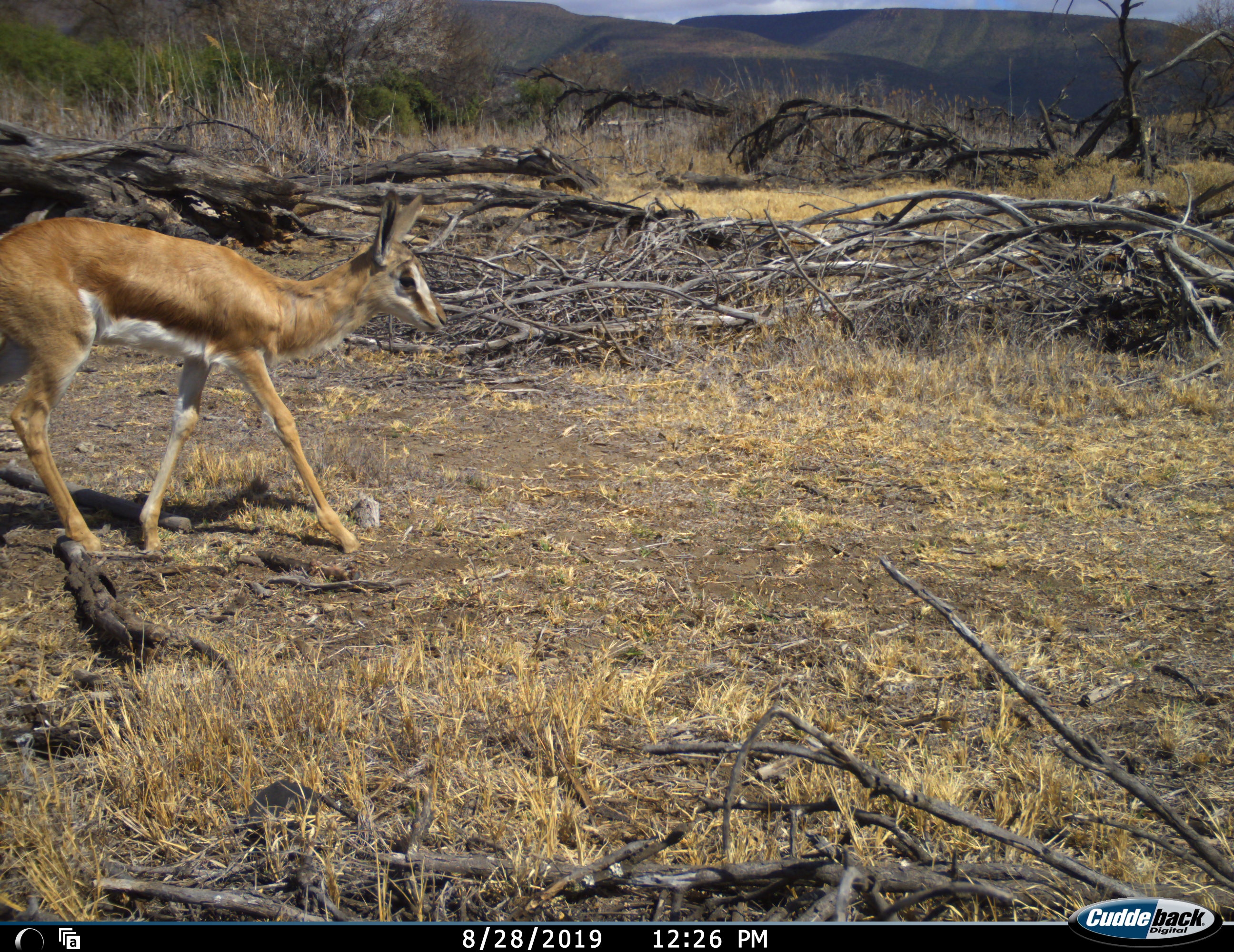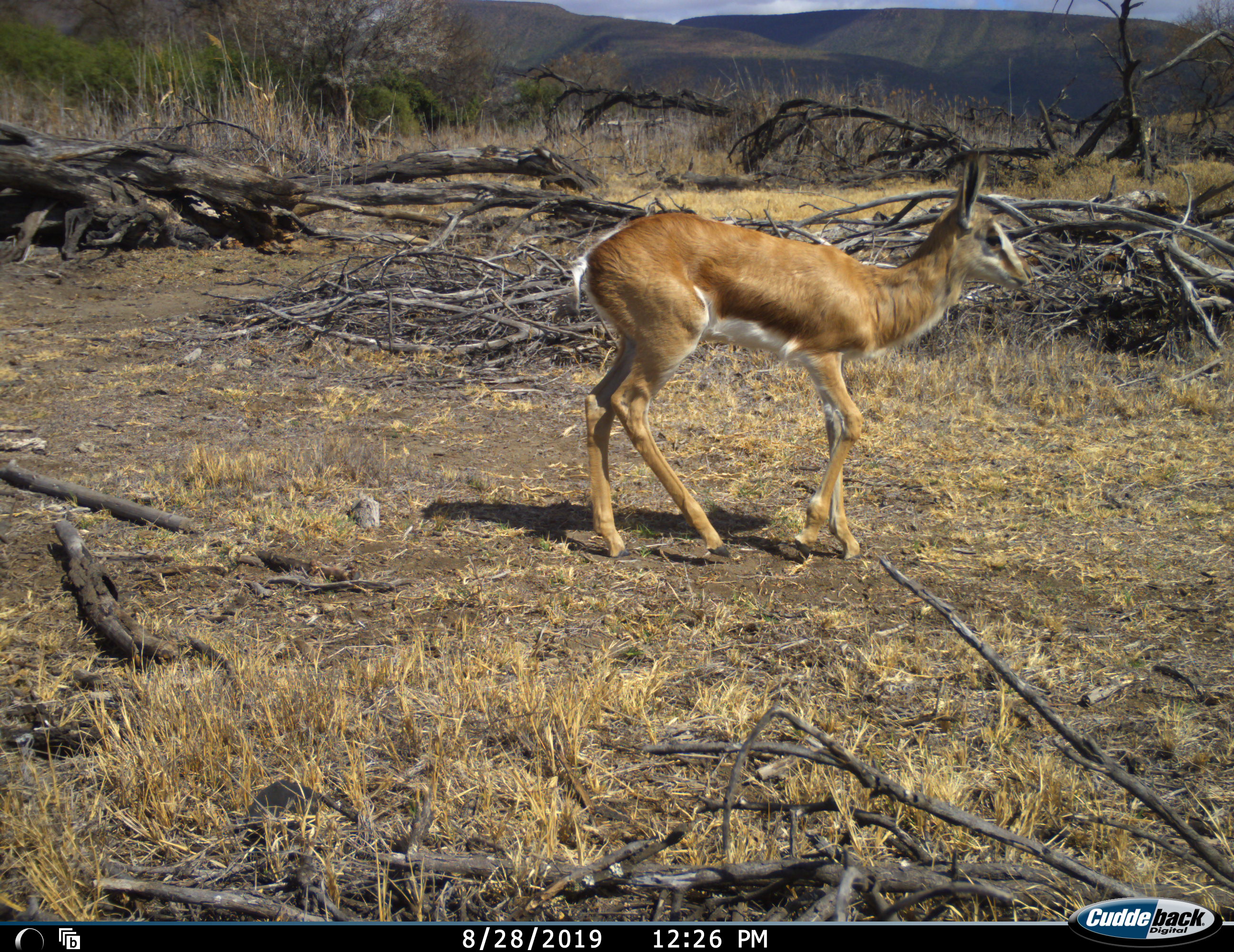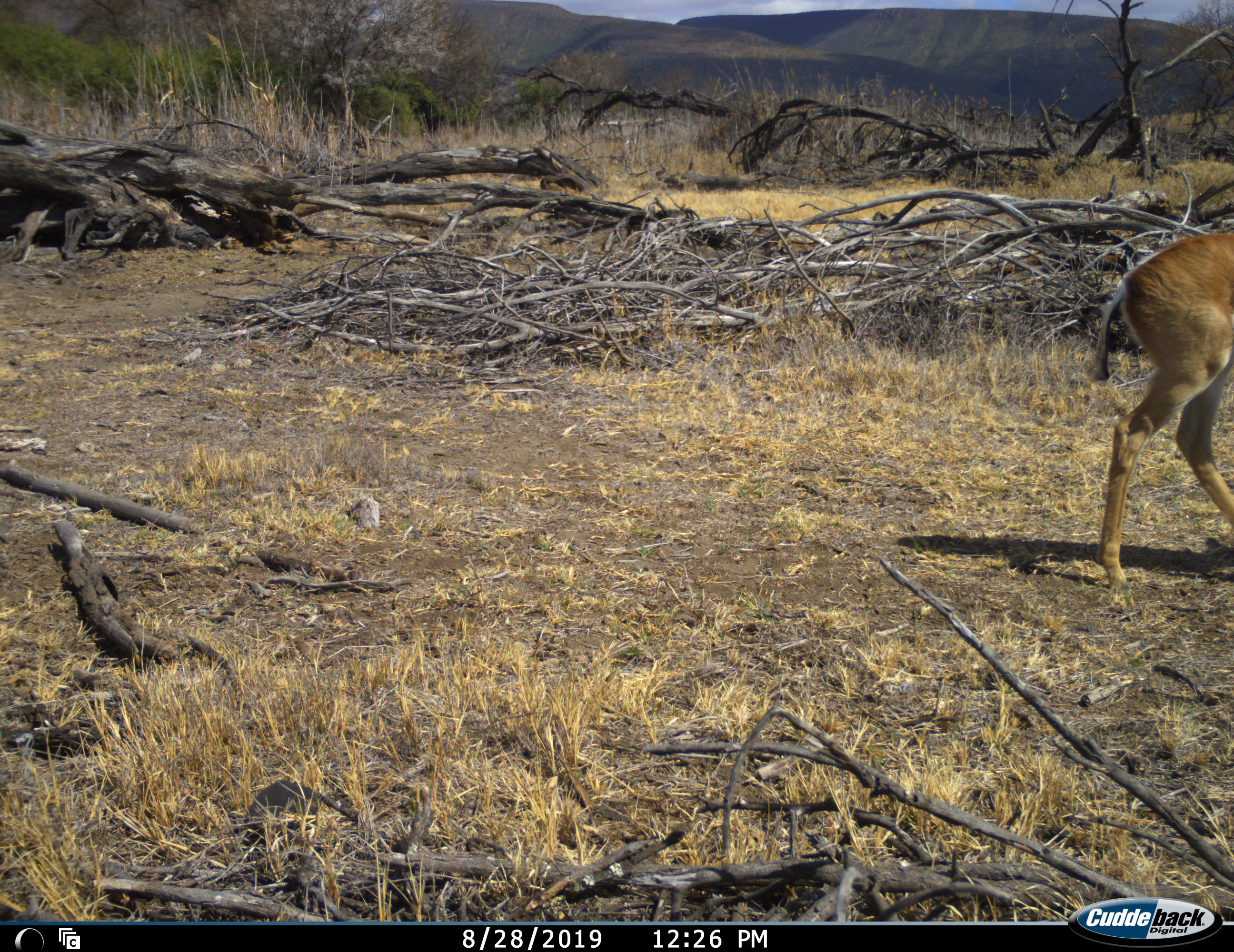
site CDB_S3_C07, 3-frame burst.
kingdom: Animalia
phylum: Chordata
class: Mammalia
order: Artiodactyla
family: Bovidae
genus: Antidorcas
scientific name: Antidorcas marsupialis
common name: springbok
Springbok (Antidorcas marsupialis), count 1. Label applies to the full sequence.